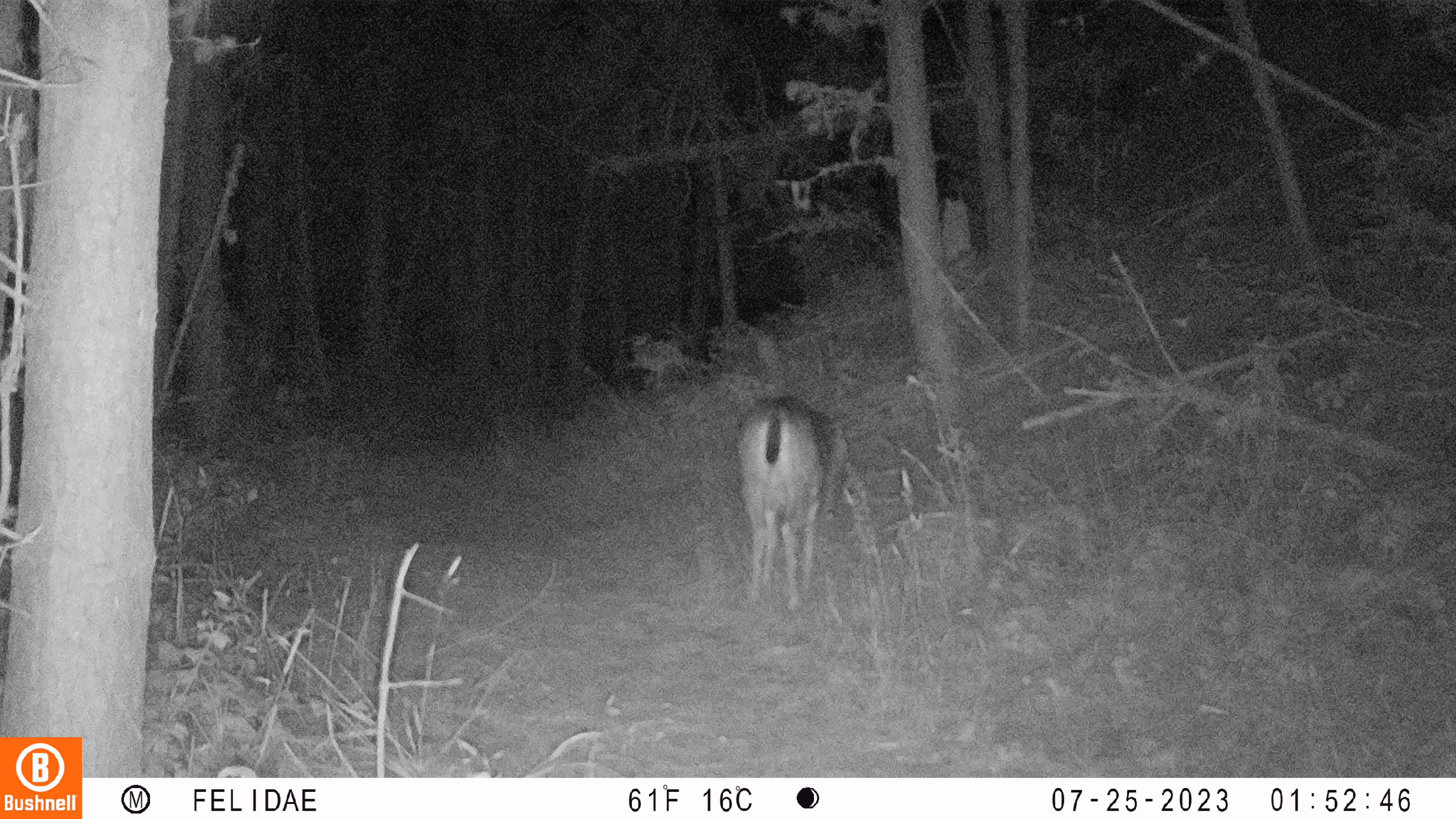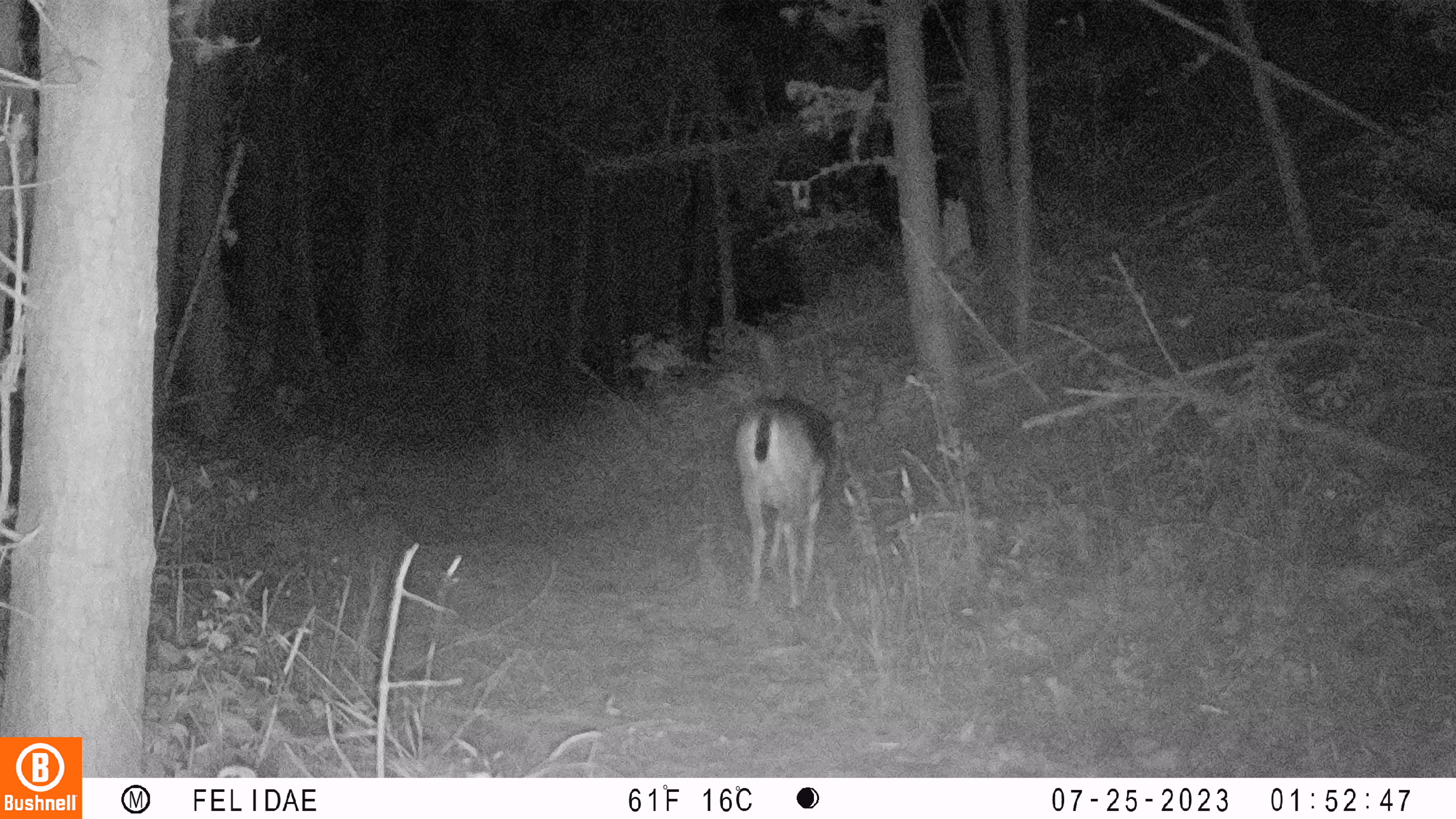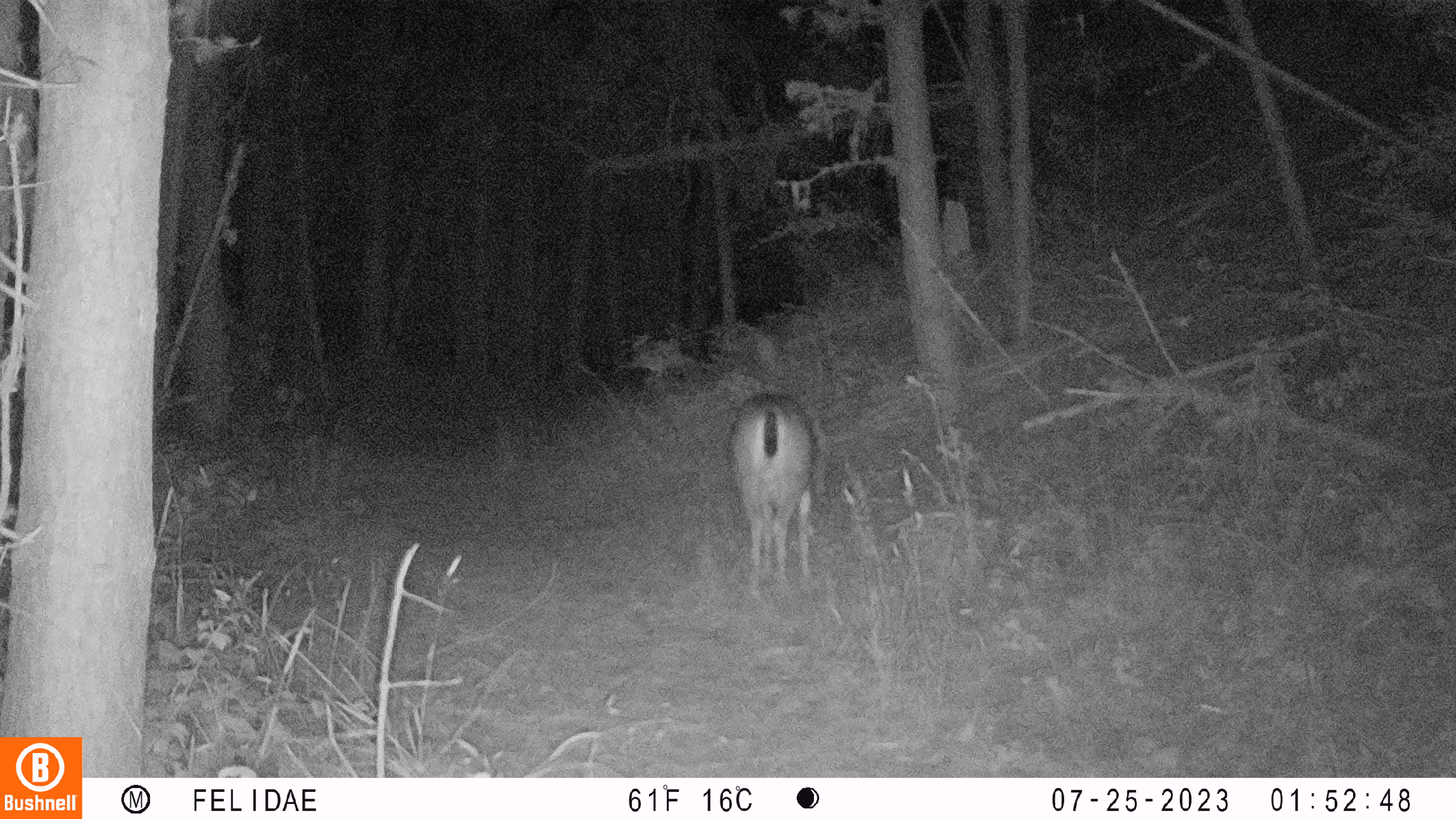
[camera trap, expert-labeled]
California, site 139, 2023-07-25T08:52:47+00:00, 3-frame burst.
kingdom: Animalia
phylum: Chordata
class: Mammalia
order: Artiodactyla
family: Cervidae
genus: Odocoileus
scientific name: Odocoileus hemionus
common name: mule deer